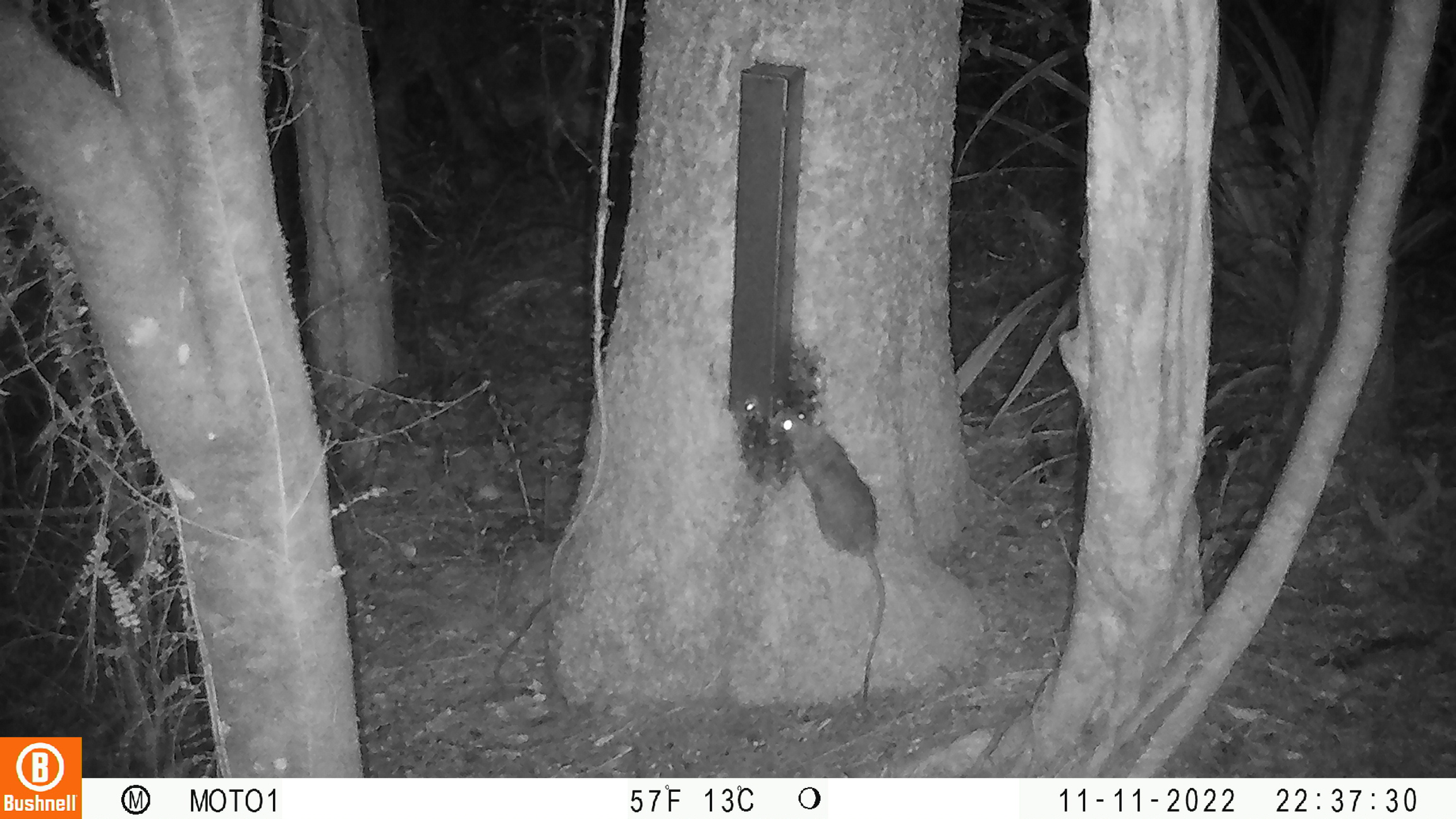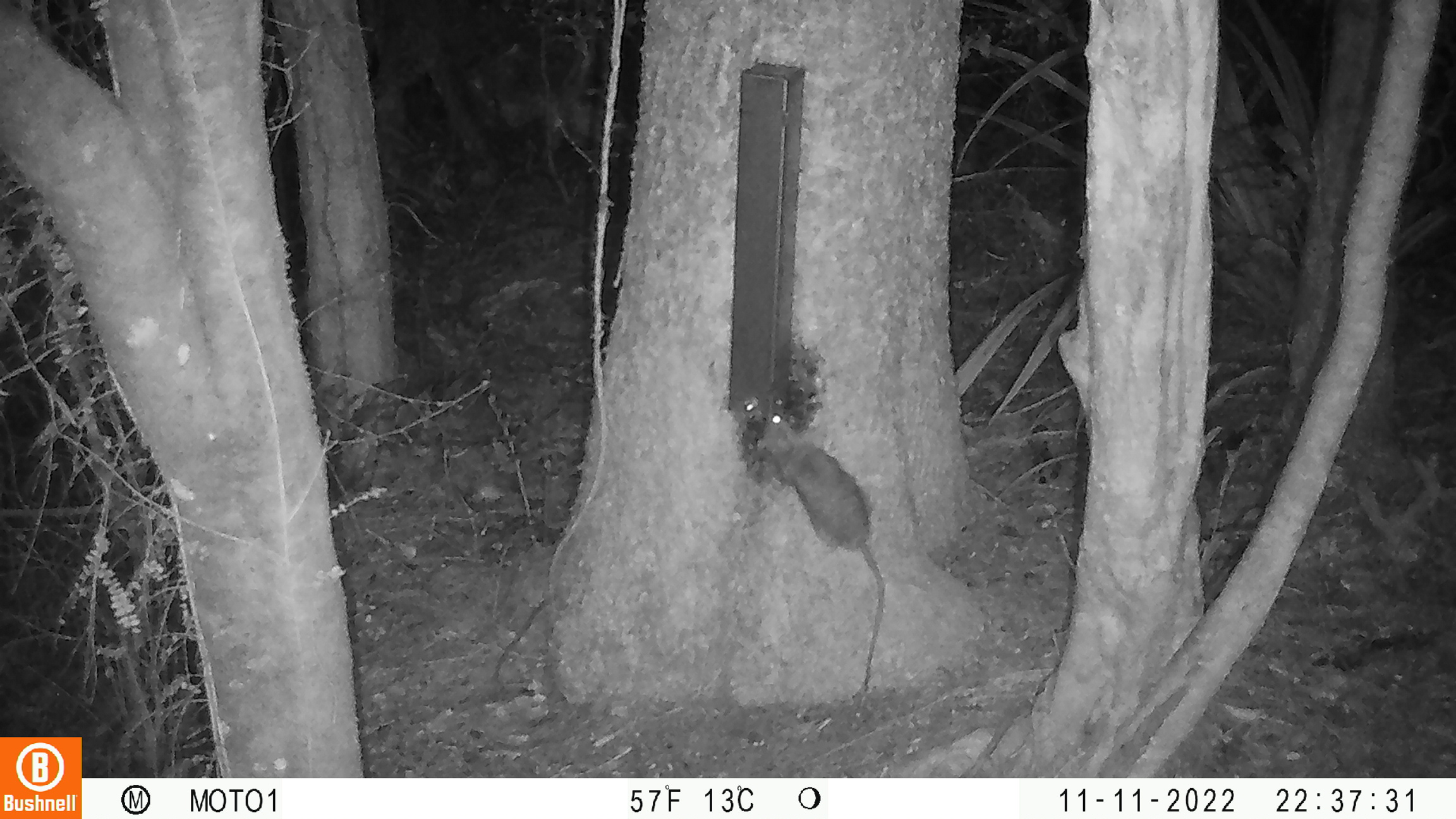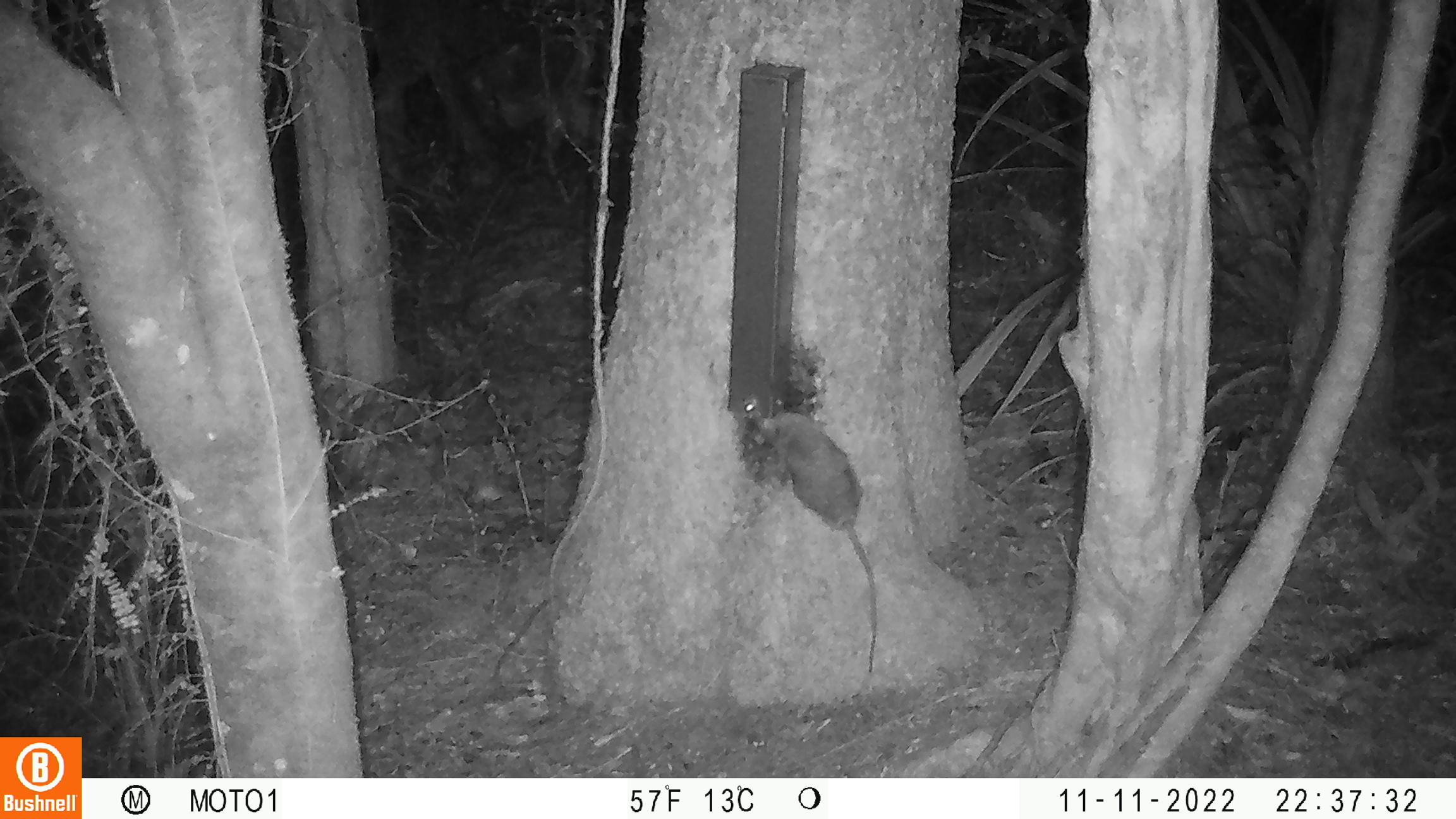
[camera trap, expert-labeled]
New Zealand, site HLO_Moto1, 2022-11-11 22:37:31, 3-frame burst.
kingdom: Animalia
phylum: Chordata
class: Mammalia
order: Rodentia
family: Muridae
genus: Rattus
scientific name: Rattus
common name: rat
Rat (Rattus).